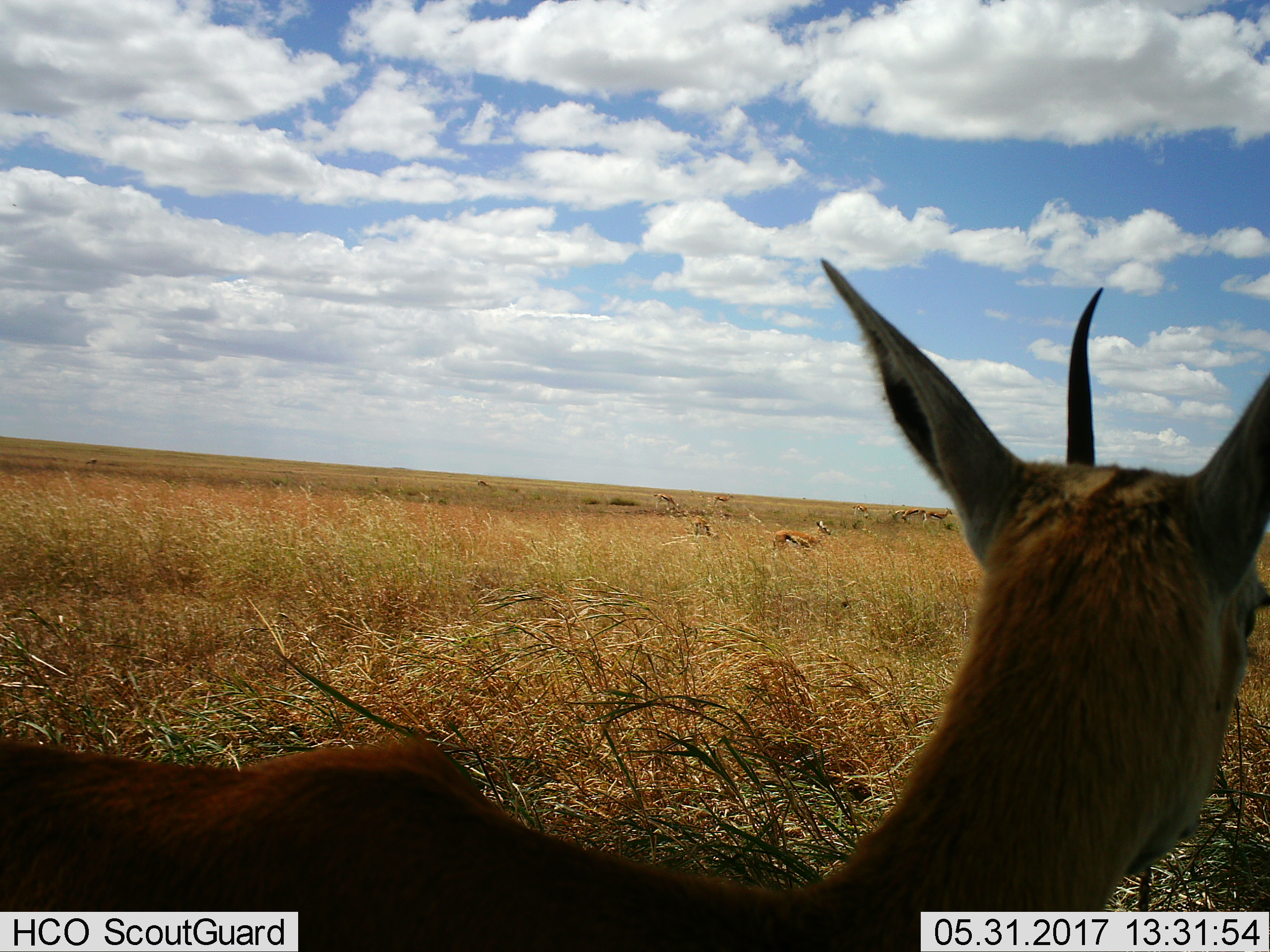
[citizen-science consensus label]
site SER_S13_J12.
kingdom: Animalia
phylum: Chordata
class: Mammalia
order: Artiodactyla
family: Bovidae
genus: Eudorcas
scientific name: Eudorcas thomsonii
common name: thomson's gazelle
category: gazellethomsons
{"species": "gazellethomsons (thomson's gazelle) (Eudorcas thomsonii)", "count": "8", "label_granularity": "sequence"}